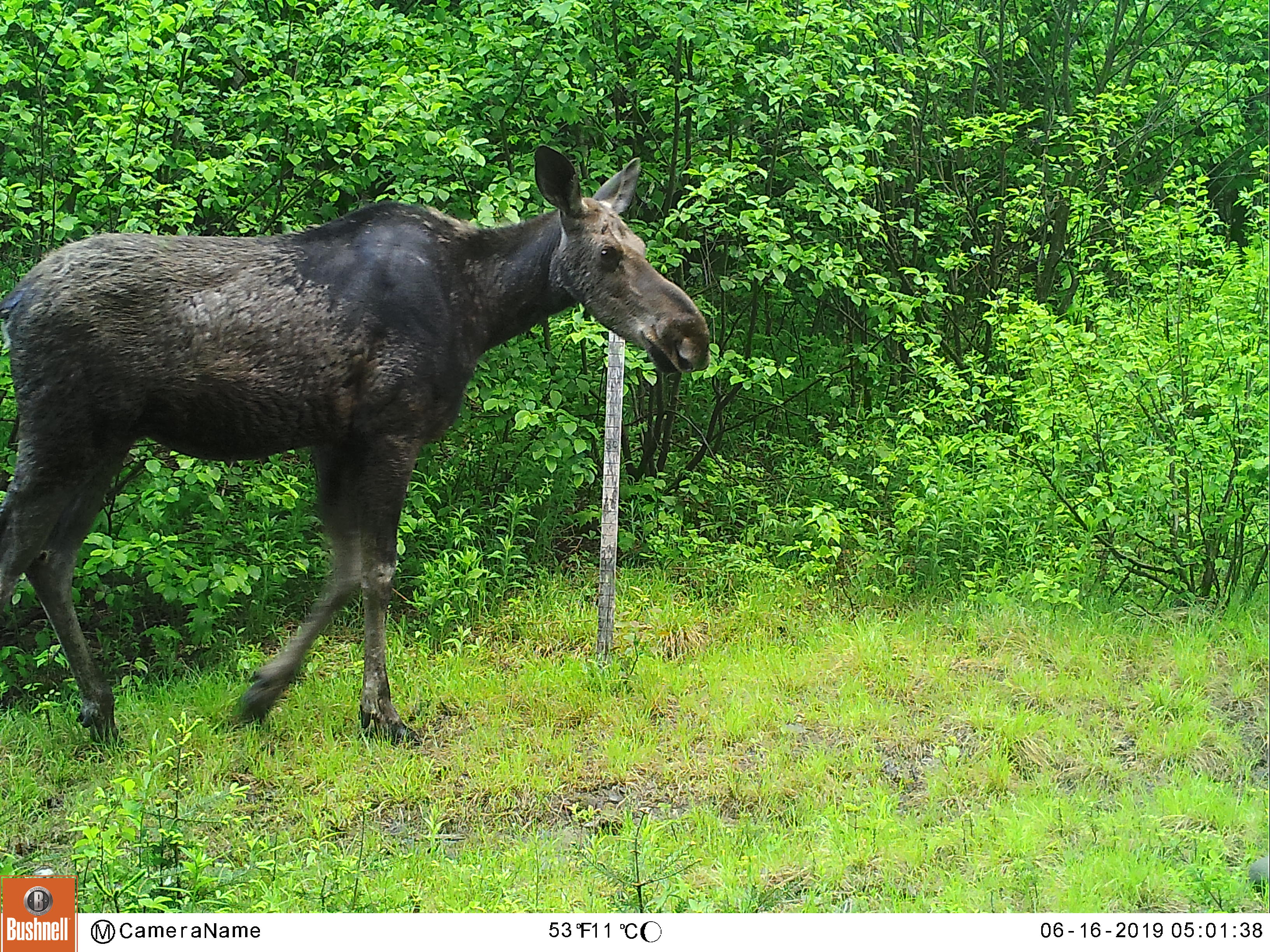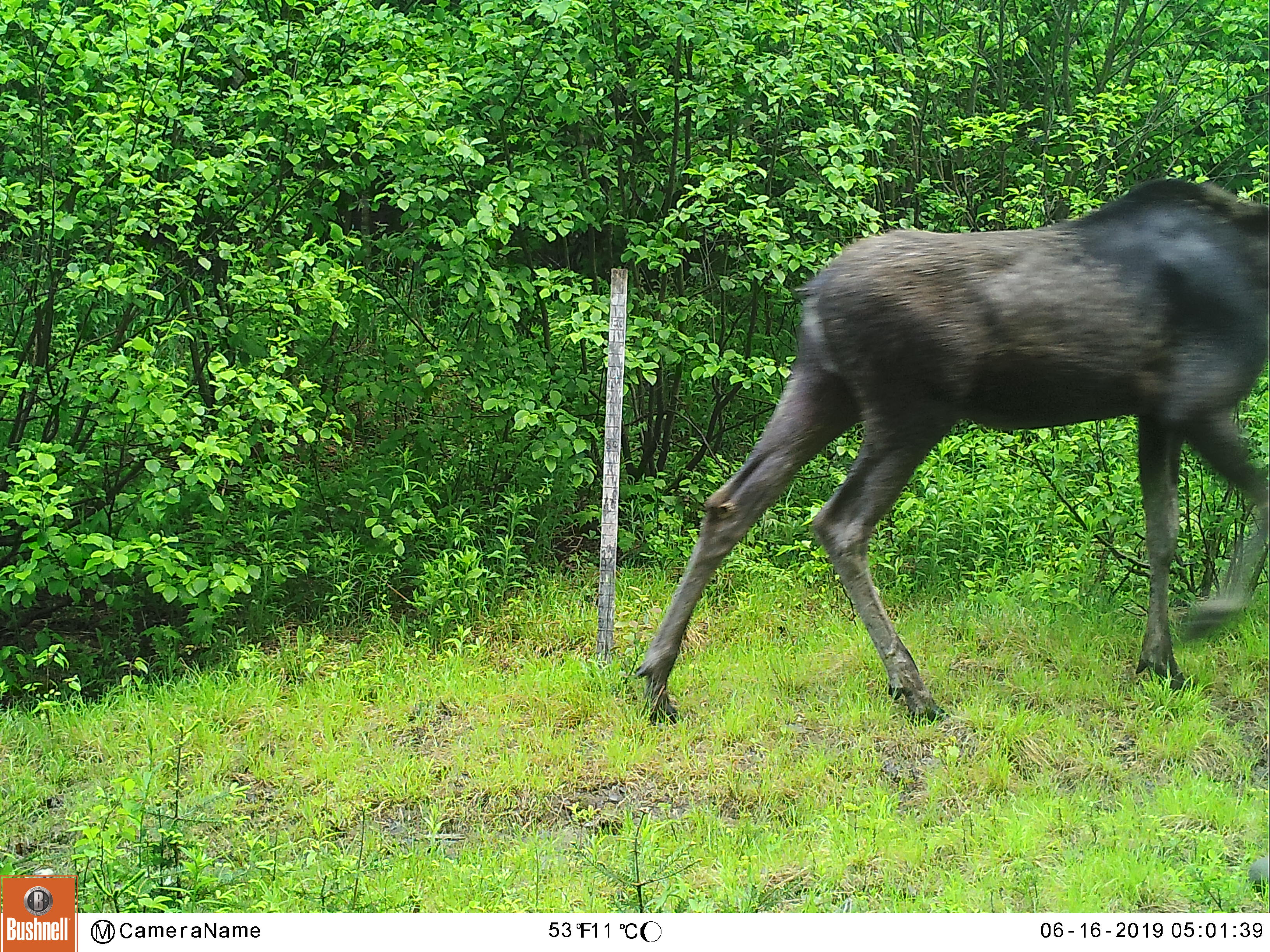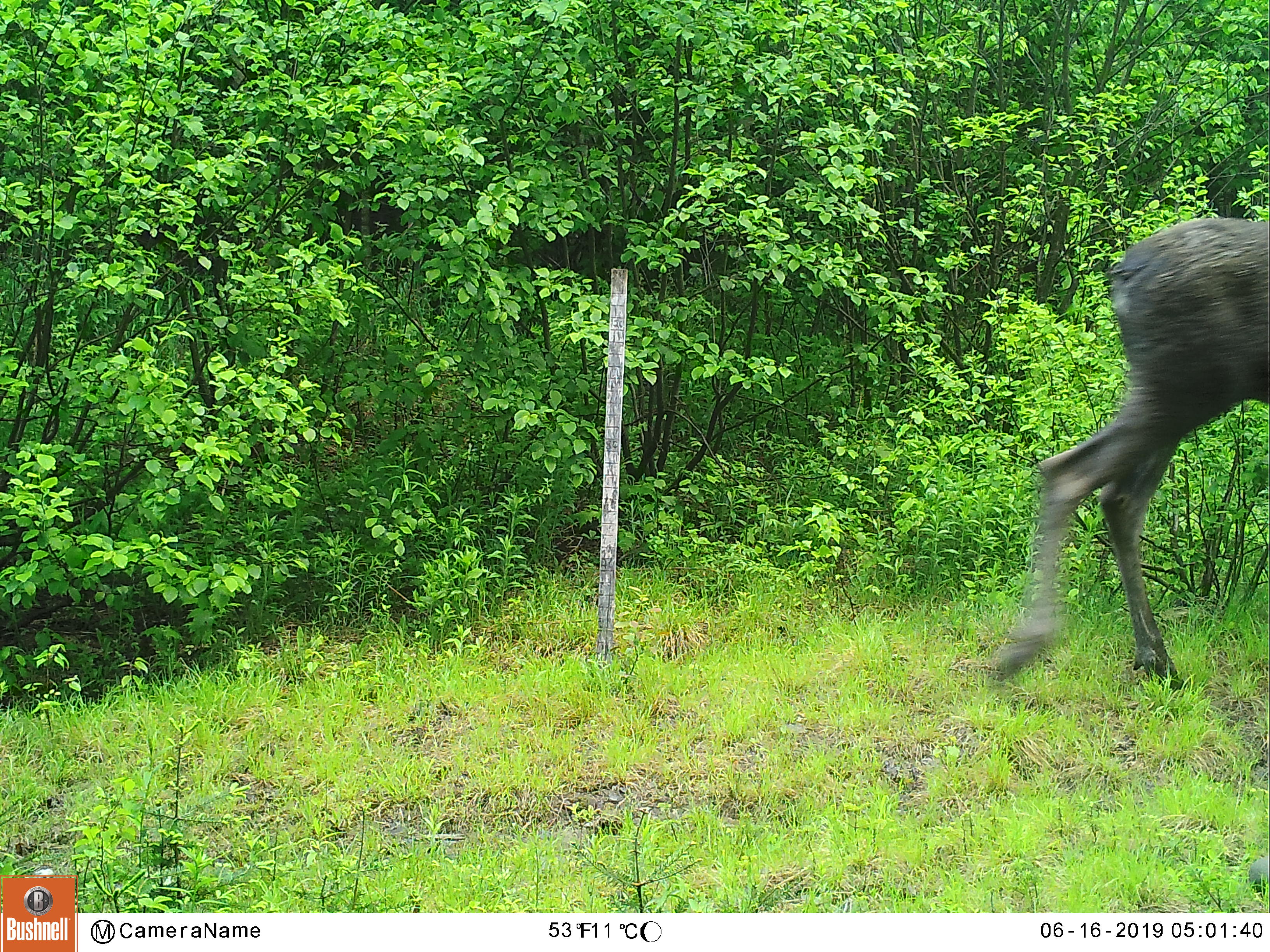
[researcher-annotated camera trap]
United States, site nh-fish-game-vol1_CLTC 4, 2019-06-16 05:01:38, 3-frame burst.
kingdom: Animalia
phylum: Chordata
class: Mammalia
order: Artiodactyla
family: Cervidae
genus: Alces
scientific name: Alces alces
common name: moose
Moose (Alces alces).